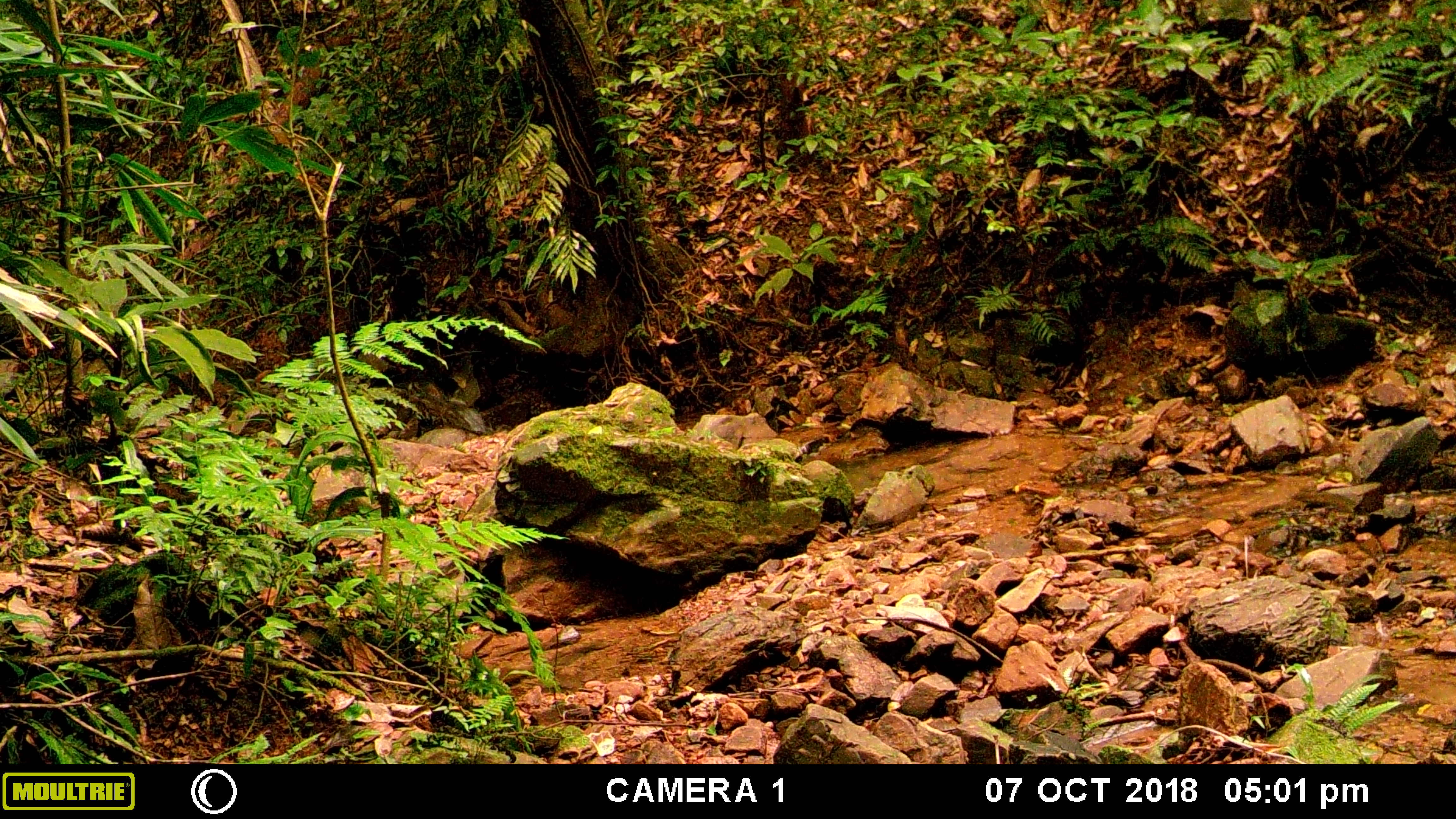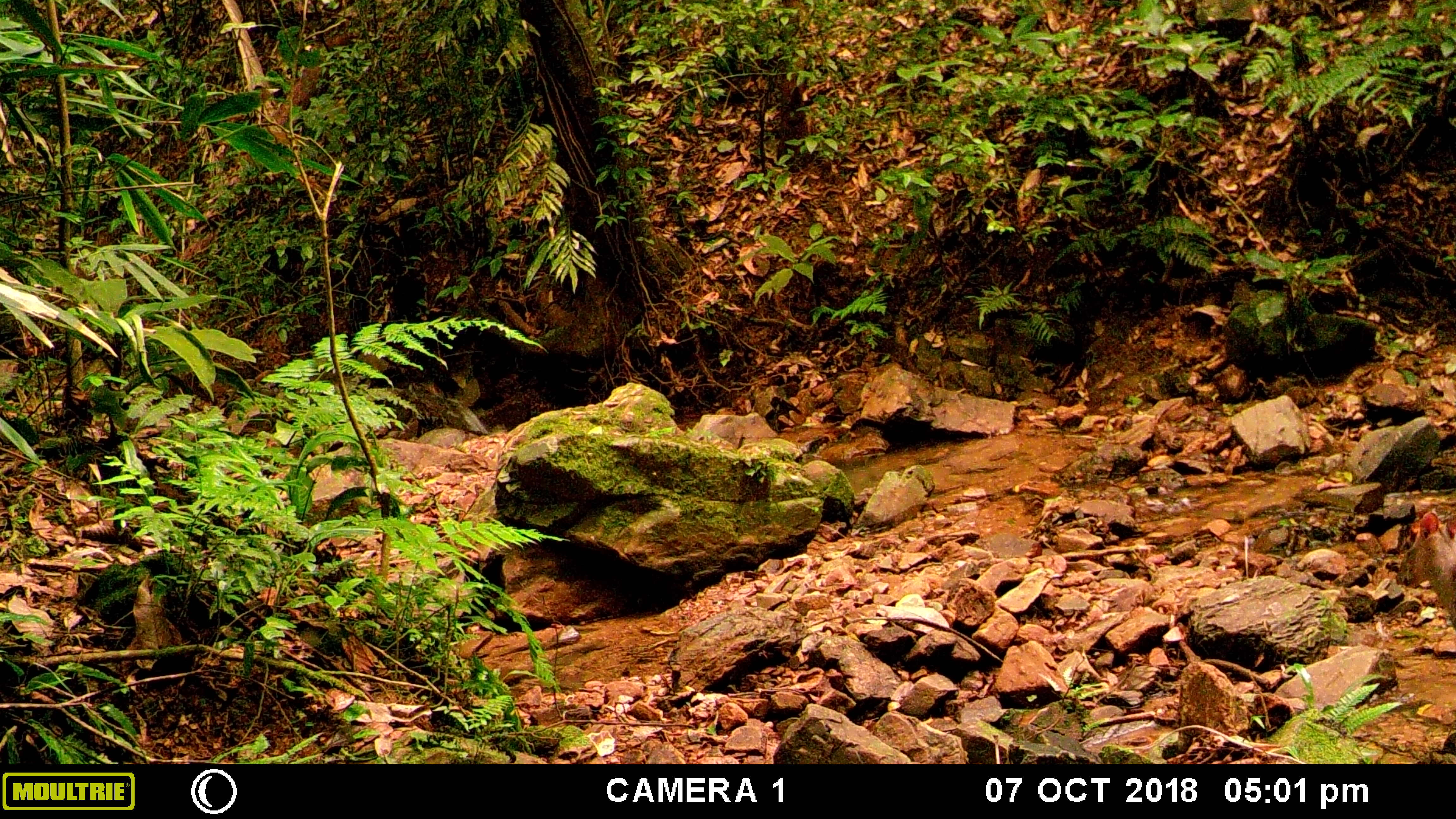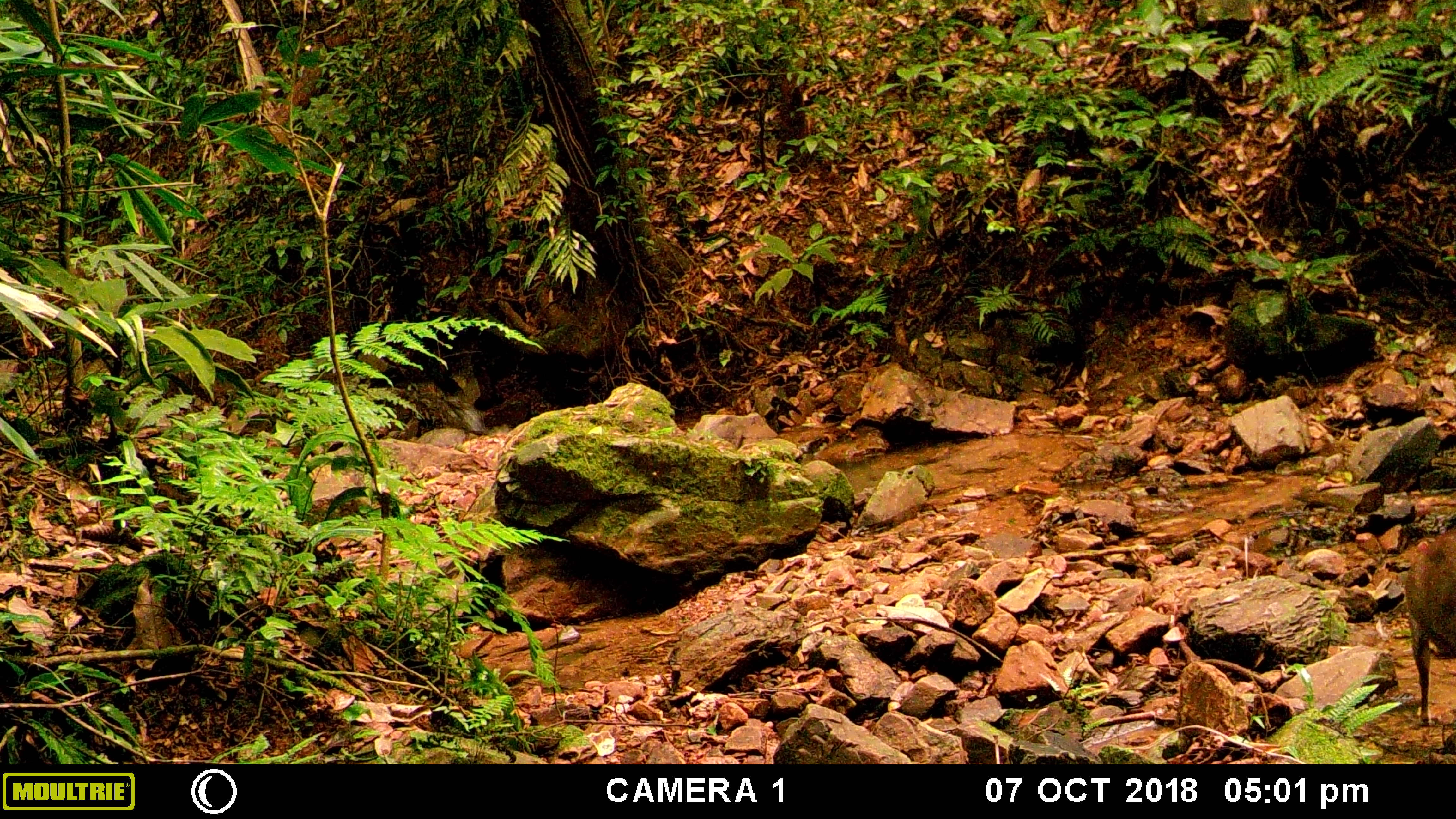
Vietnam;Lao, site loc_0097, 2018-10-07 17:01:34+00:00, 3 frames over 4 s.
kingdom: Animalia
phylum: Chordata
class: Mammalia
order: Artiodactyla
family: Cervidae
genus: Muntiacus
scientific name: Muntiacus rooseveltorum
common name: roosevelt's muntjac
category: roosevelts muntjac group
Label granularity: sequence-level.